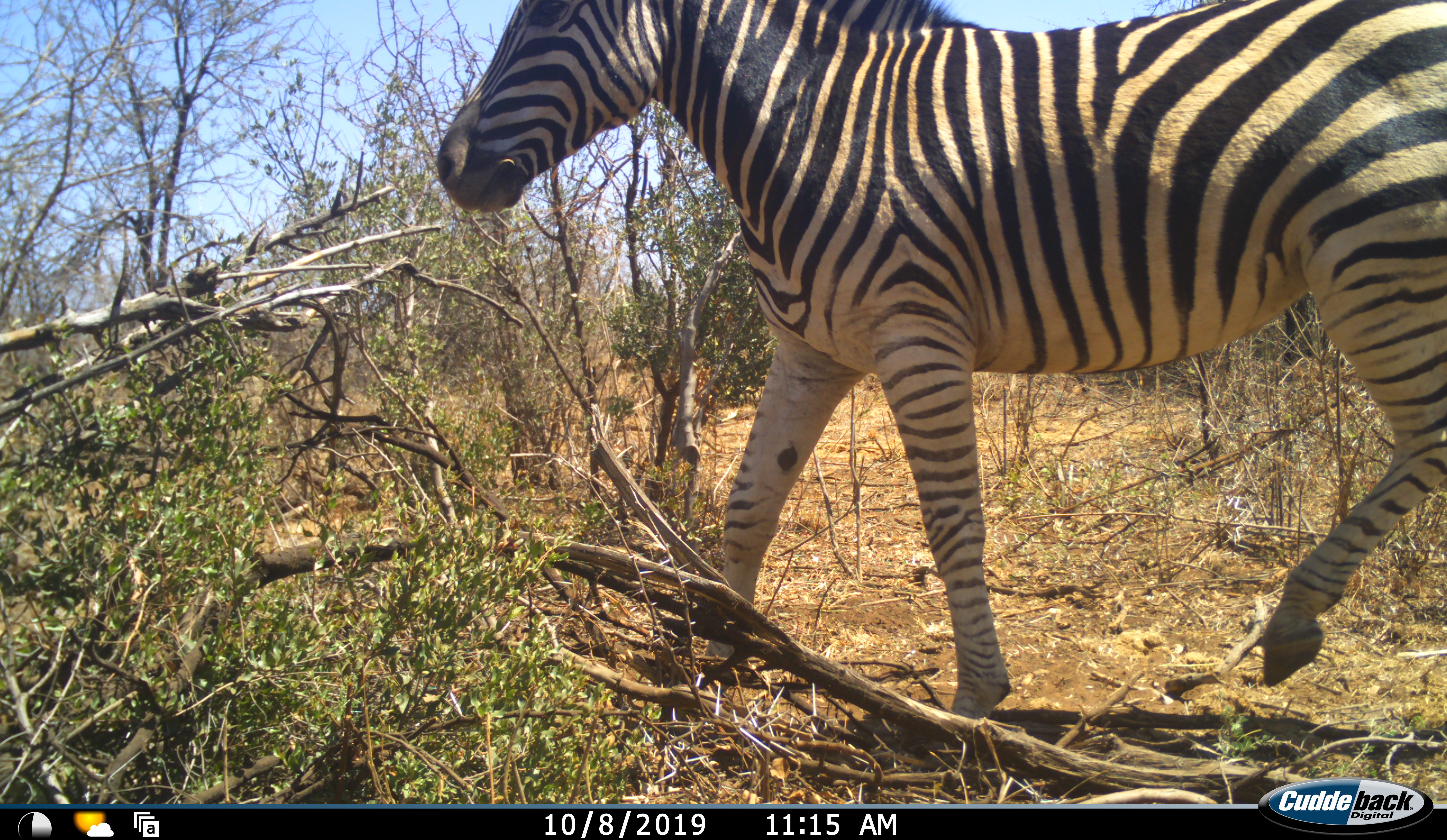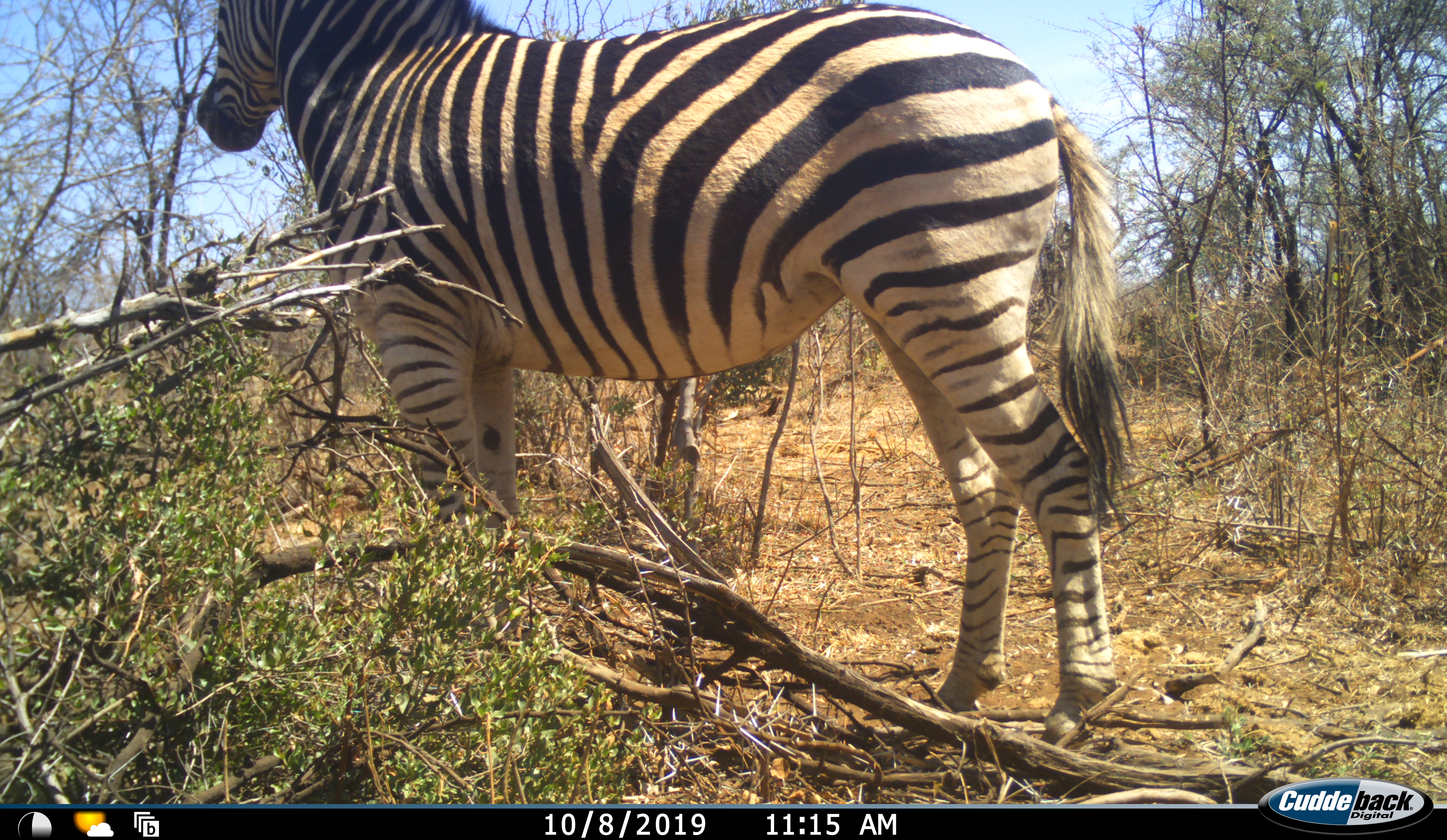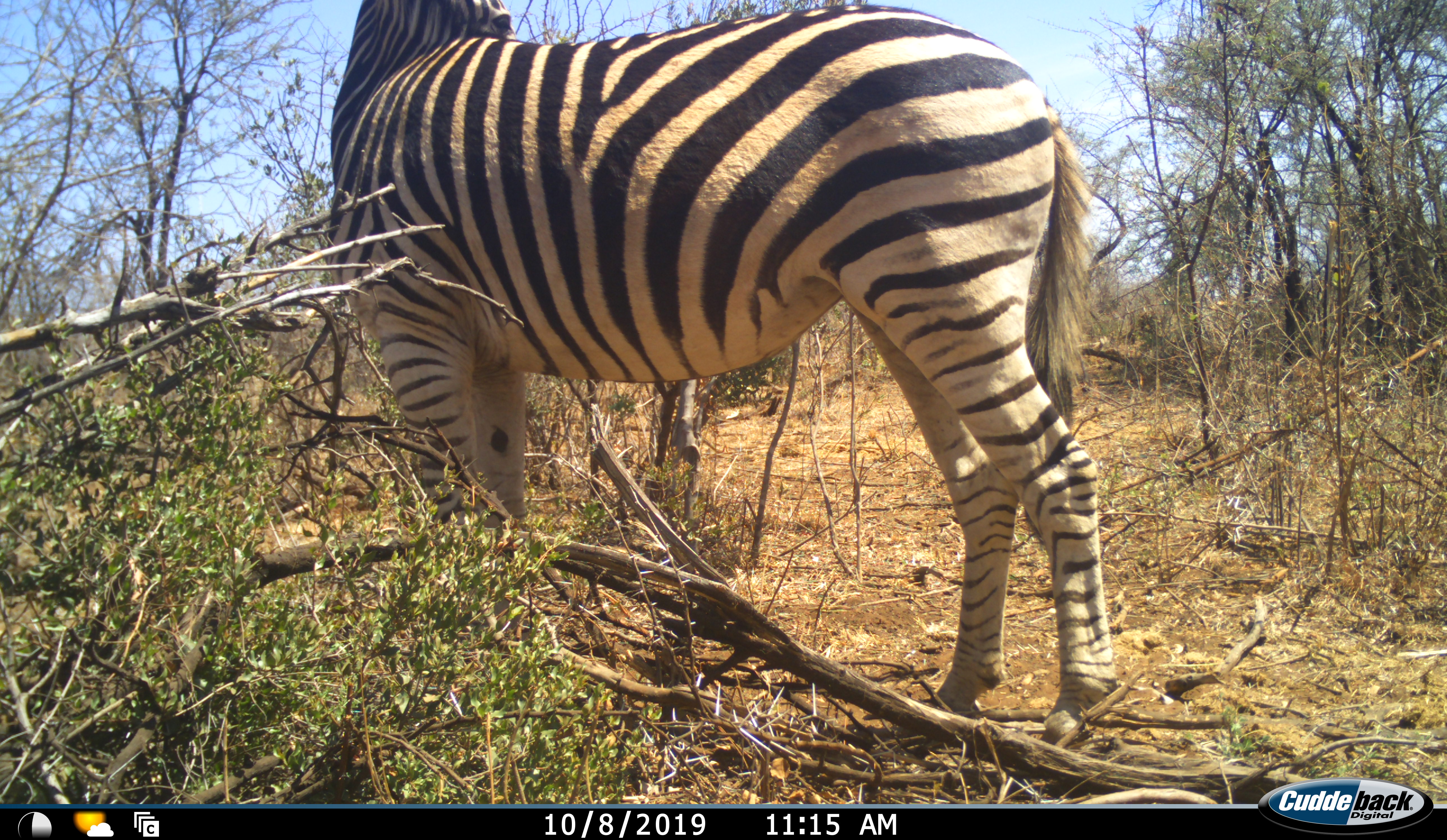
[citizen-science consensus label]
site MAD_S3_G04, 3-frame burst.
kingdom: Animalia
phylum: Chordata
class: Mammalia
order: Perissodactyla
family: Equidae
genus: Equus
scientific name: Equus quagga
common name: plains zebra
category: zebraplains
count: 1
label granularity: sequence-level